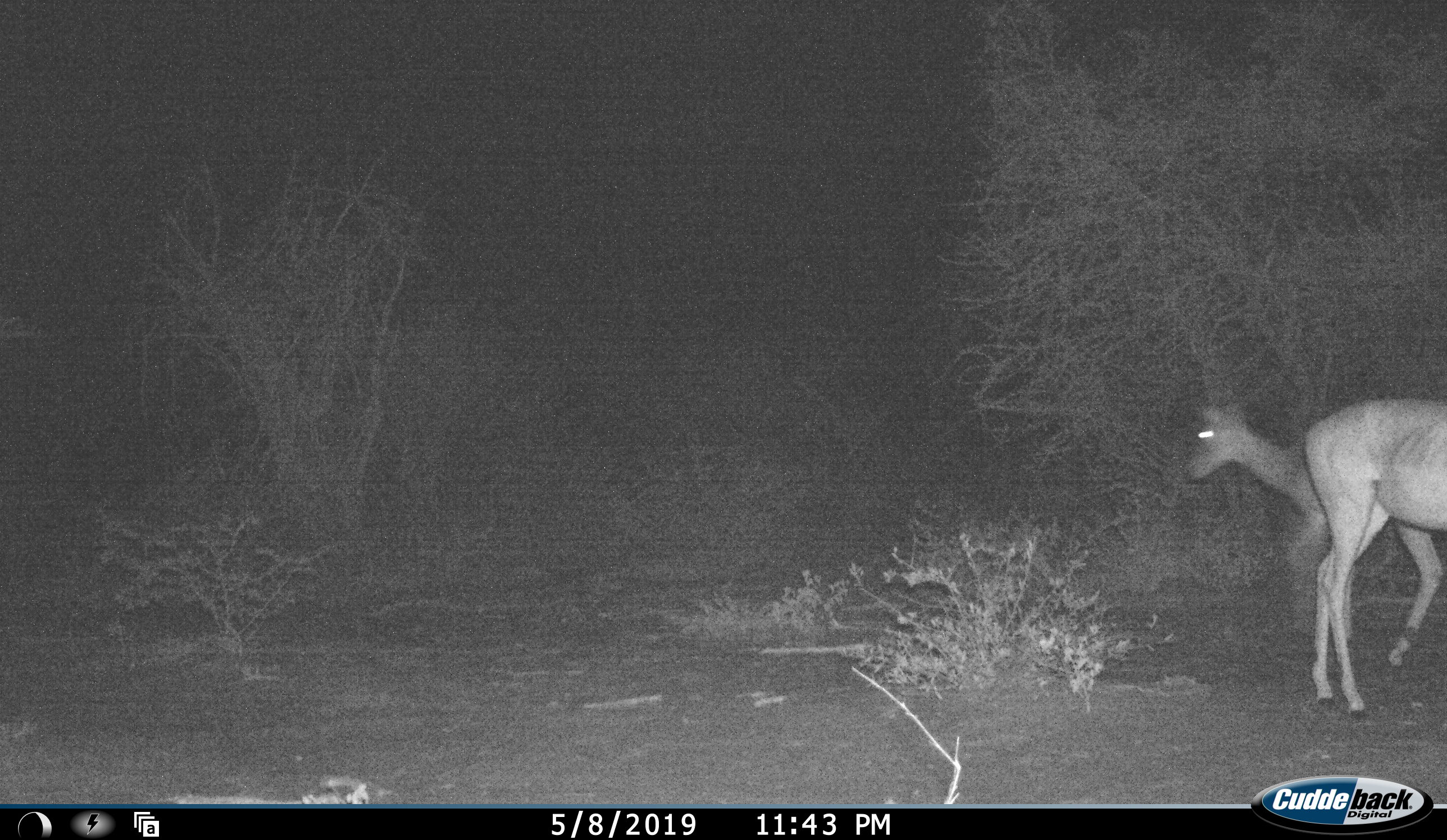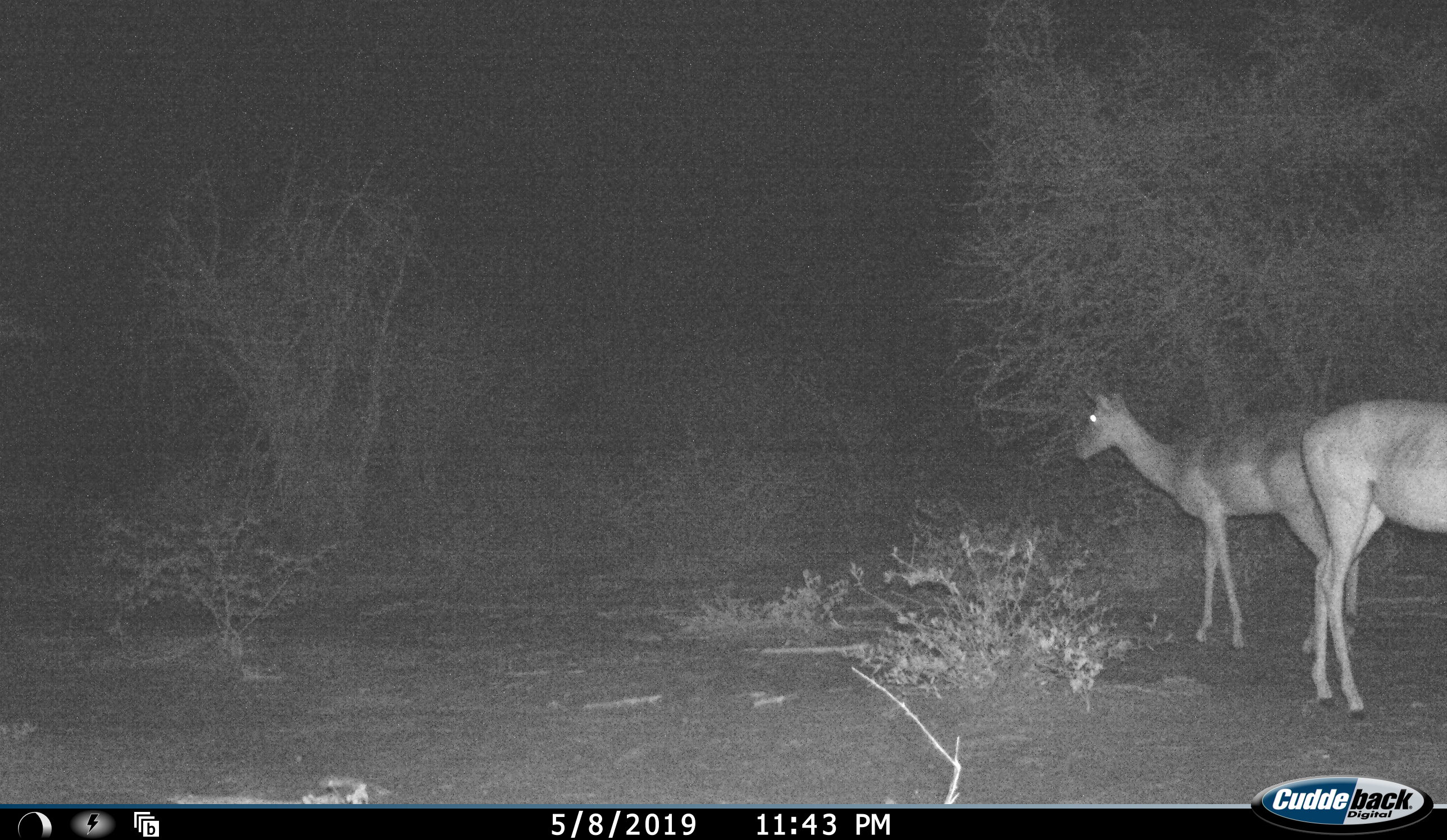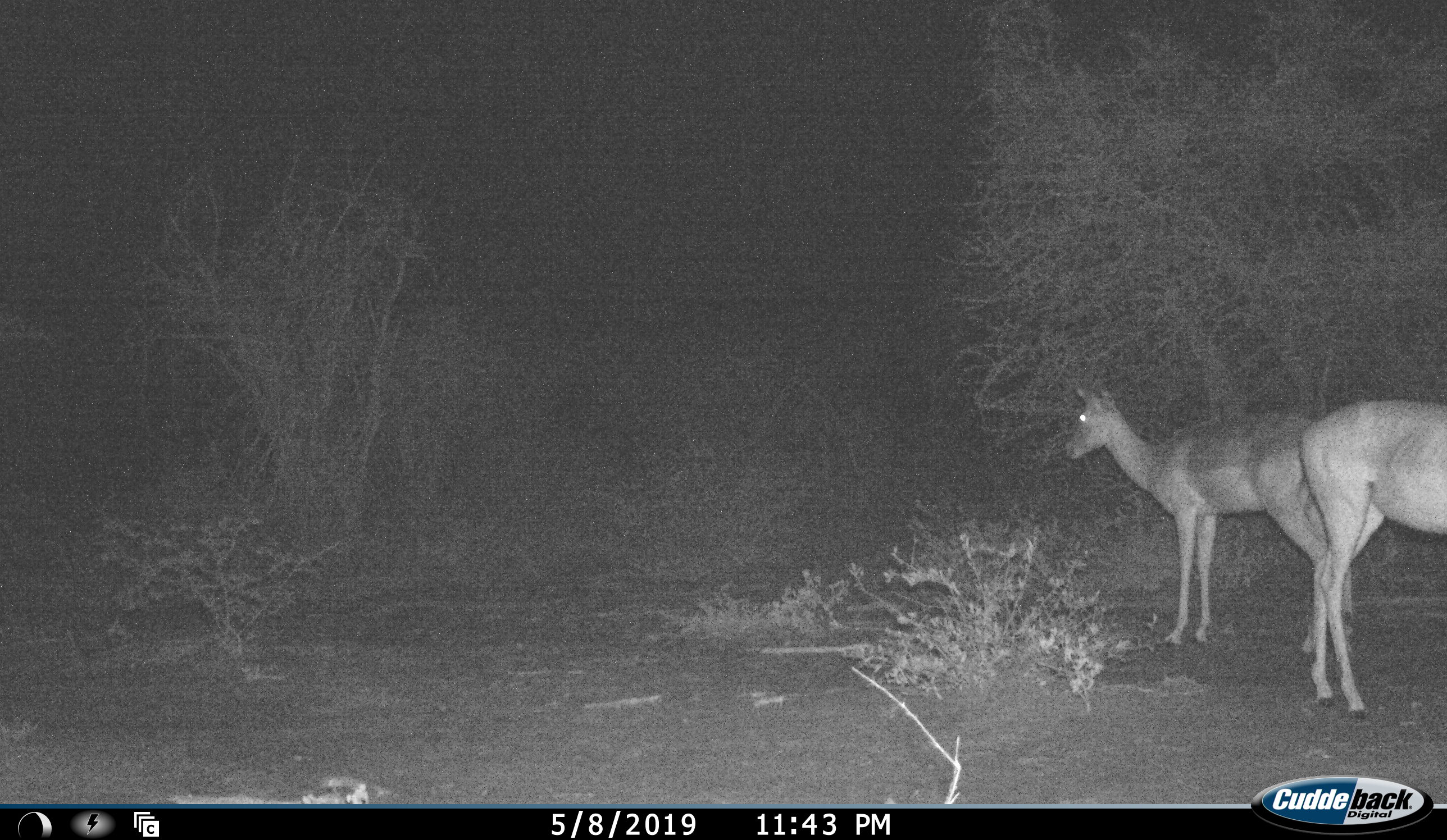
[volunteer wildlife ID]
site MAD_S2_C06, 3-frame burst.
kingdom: Animalia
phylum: Chordata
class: Mammalia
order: Artiodactyla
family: Bovidae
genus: Redunca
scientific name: Redunca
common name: reedbuck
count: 2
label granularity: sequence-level